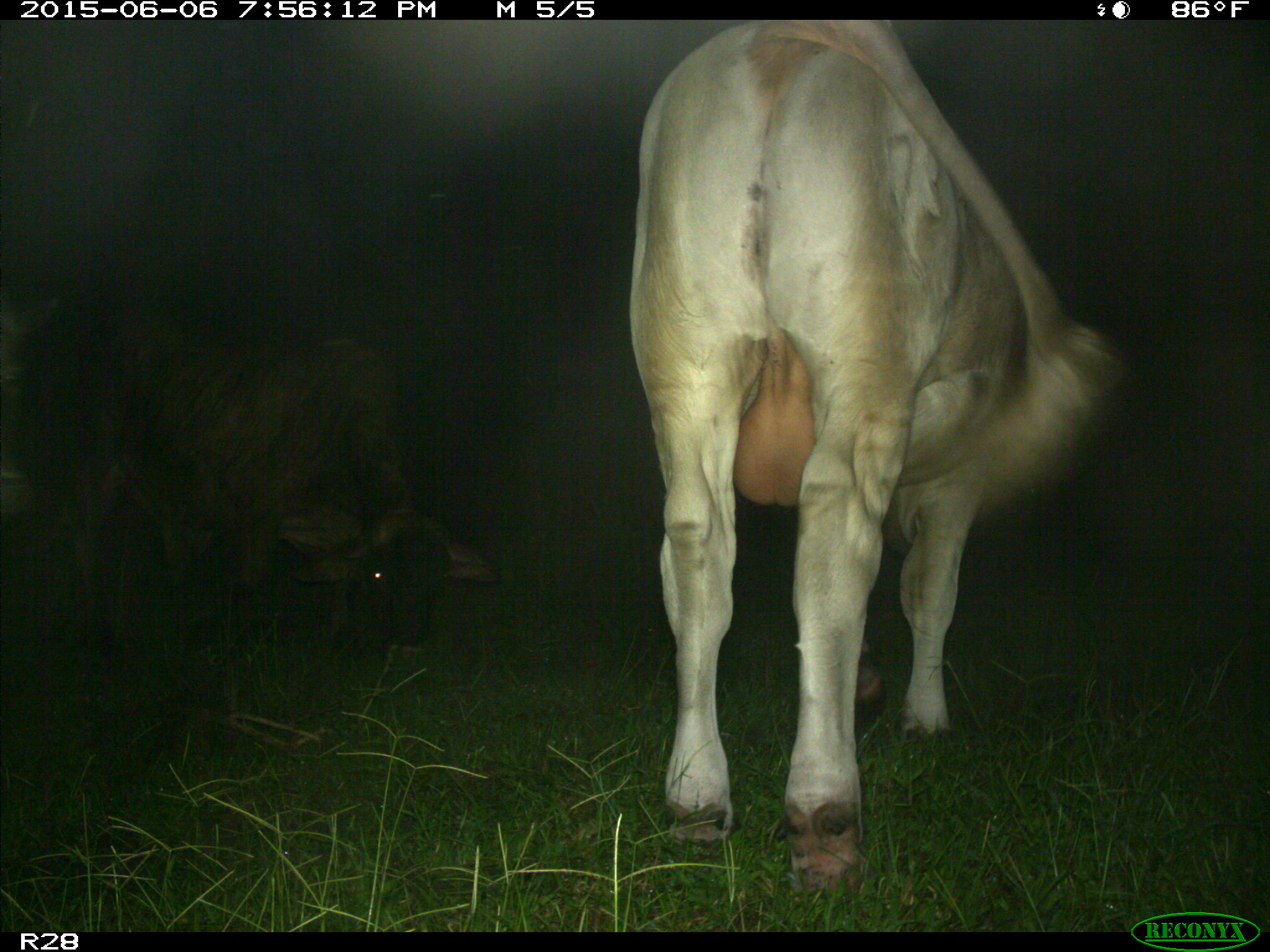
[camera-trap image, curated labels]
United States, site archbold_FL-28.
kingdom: Animalia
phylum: Chordata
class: Mammalia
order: Artiodactyla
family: Bovidae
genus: Bos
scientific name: Bos taurus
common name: domestic cow